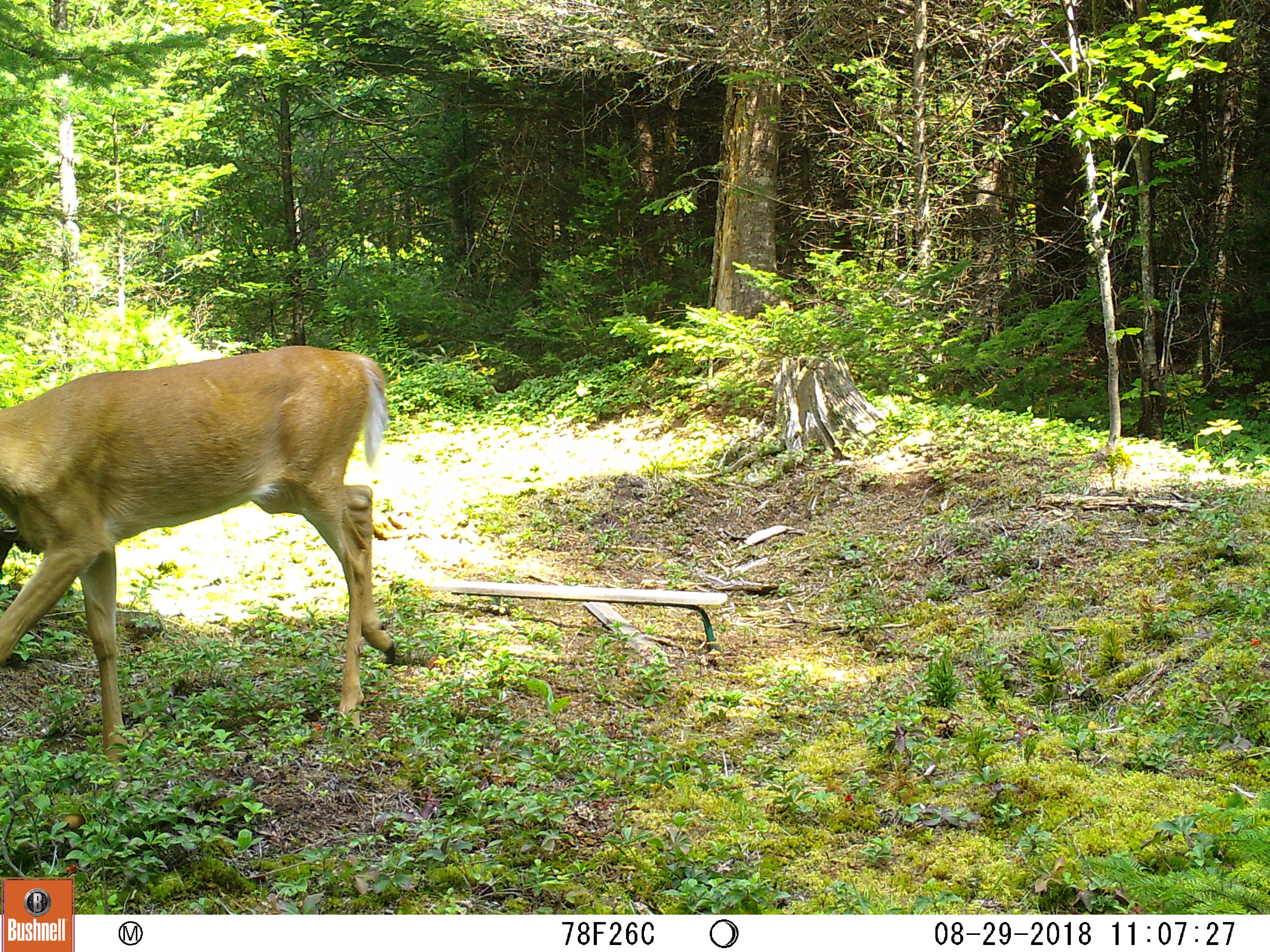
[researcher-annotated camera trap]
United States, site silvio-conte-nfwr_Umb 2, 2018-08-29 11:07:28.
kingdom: Animalia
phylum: Chordata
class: Mammalia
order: Artiodactyla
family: Cervidae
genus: Odocoileus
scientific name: Odocoileus virginianus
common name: white-tailed deer